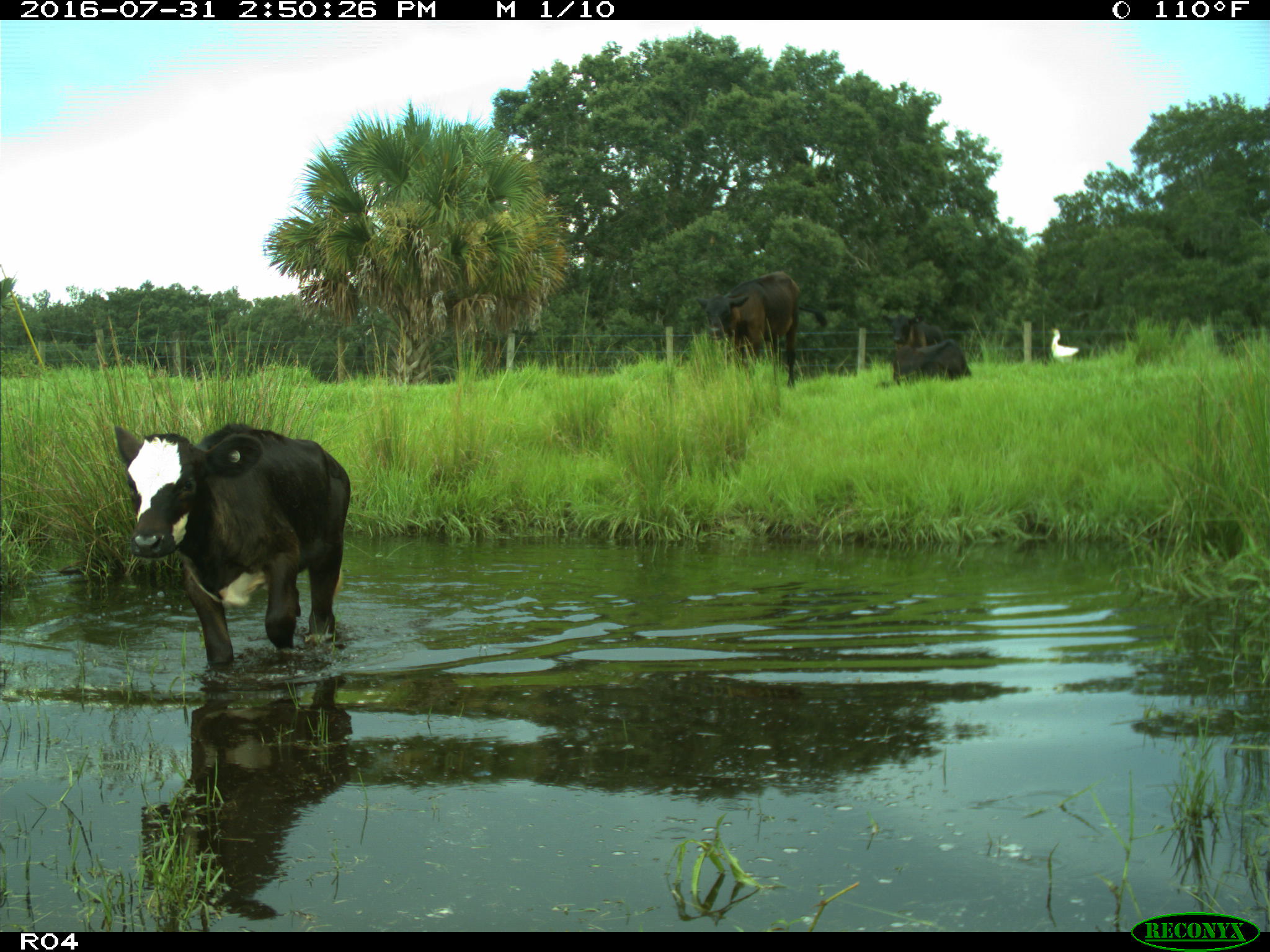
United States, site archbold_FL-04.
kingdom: Animalia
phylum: Chordata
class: Mammalia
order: Artiodactyla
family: Bovidae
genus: Bos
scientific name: Bos taurus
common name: domestic cow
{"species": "Bos taurus (domestic cow)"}